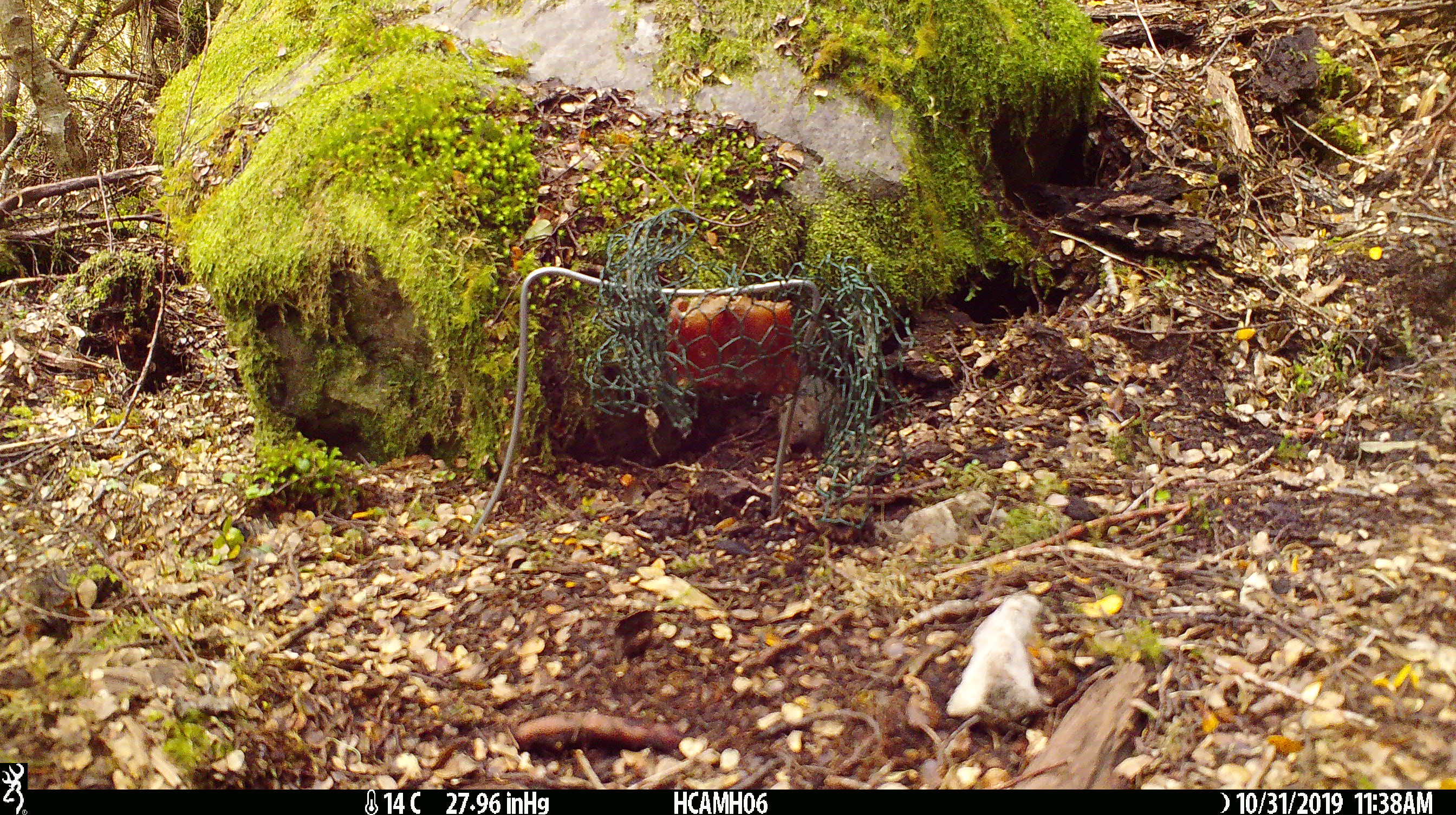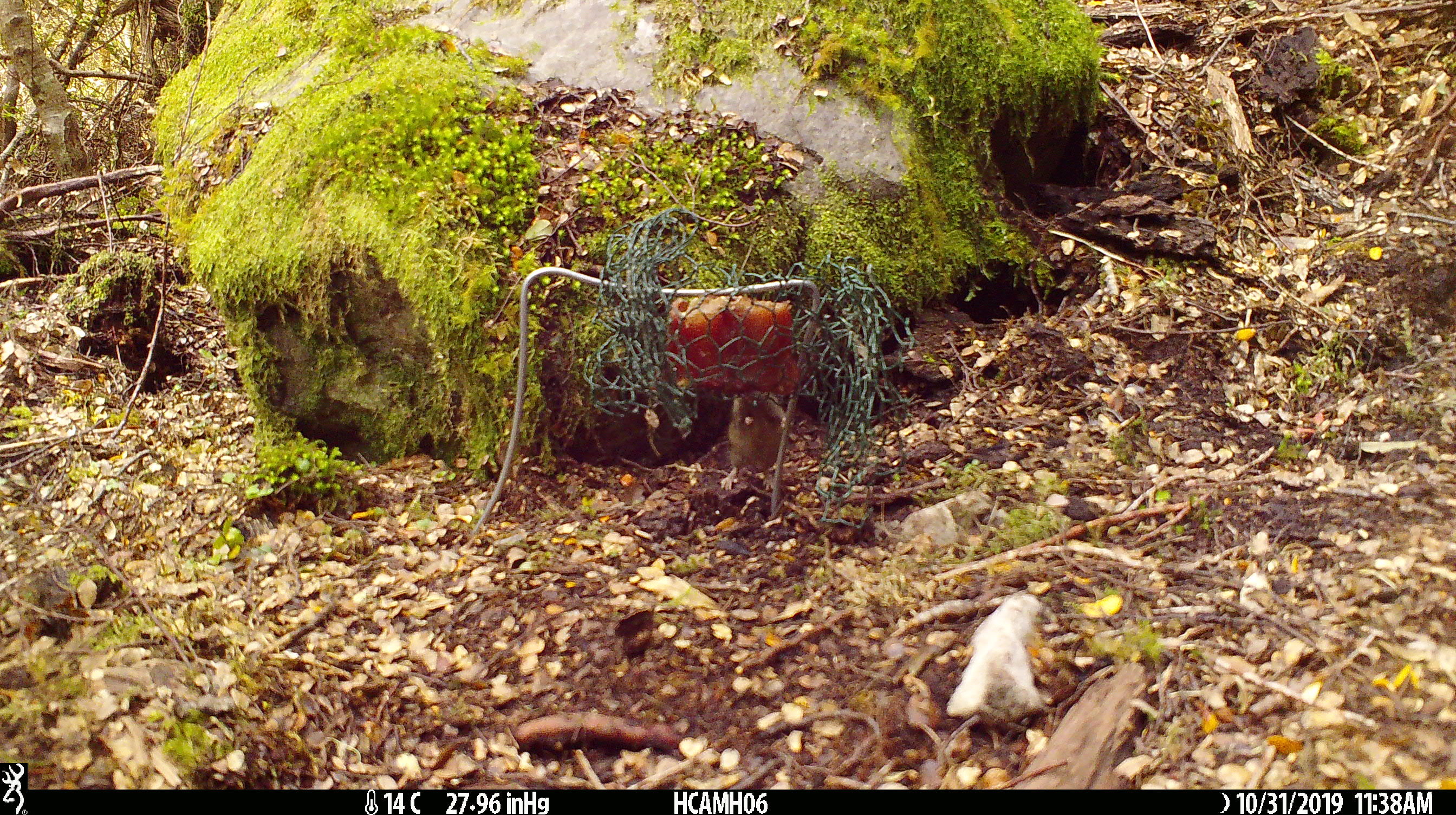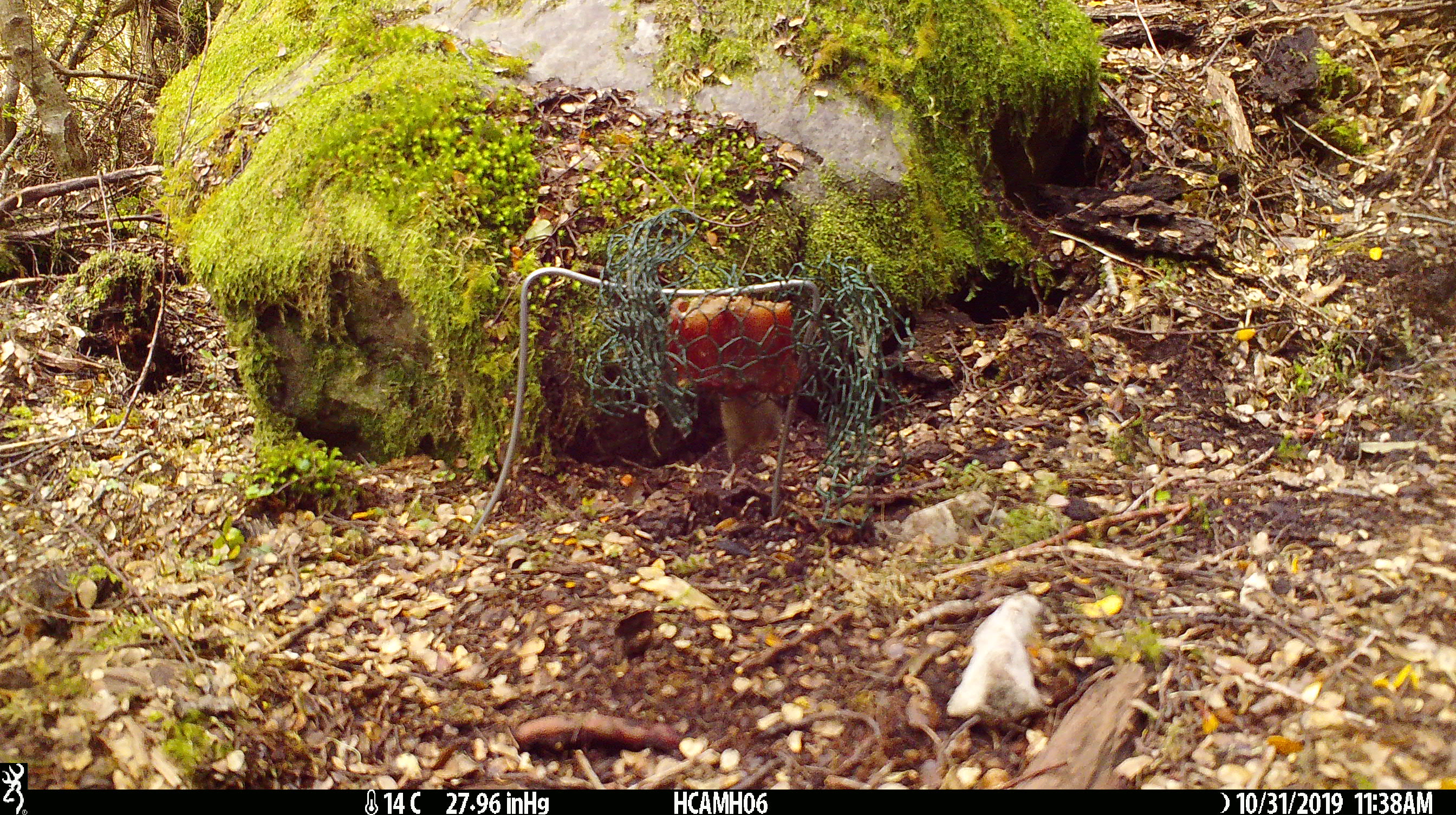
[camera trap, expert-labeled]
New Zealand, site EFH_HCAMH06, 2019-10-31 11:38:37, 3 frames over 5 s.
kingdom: Animalia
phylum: Chordata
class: Mammalia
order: Rodentia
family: Muridae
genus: Mus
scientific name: Mus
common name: mouse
Mouse (Mus).